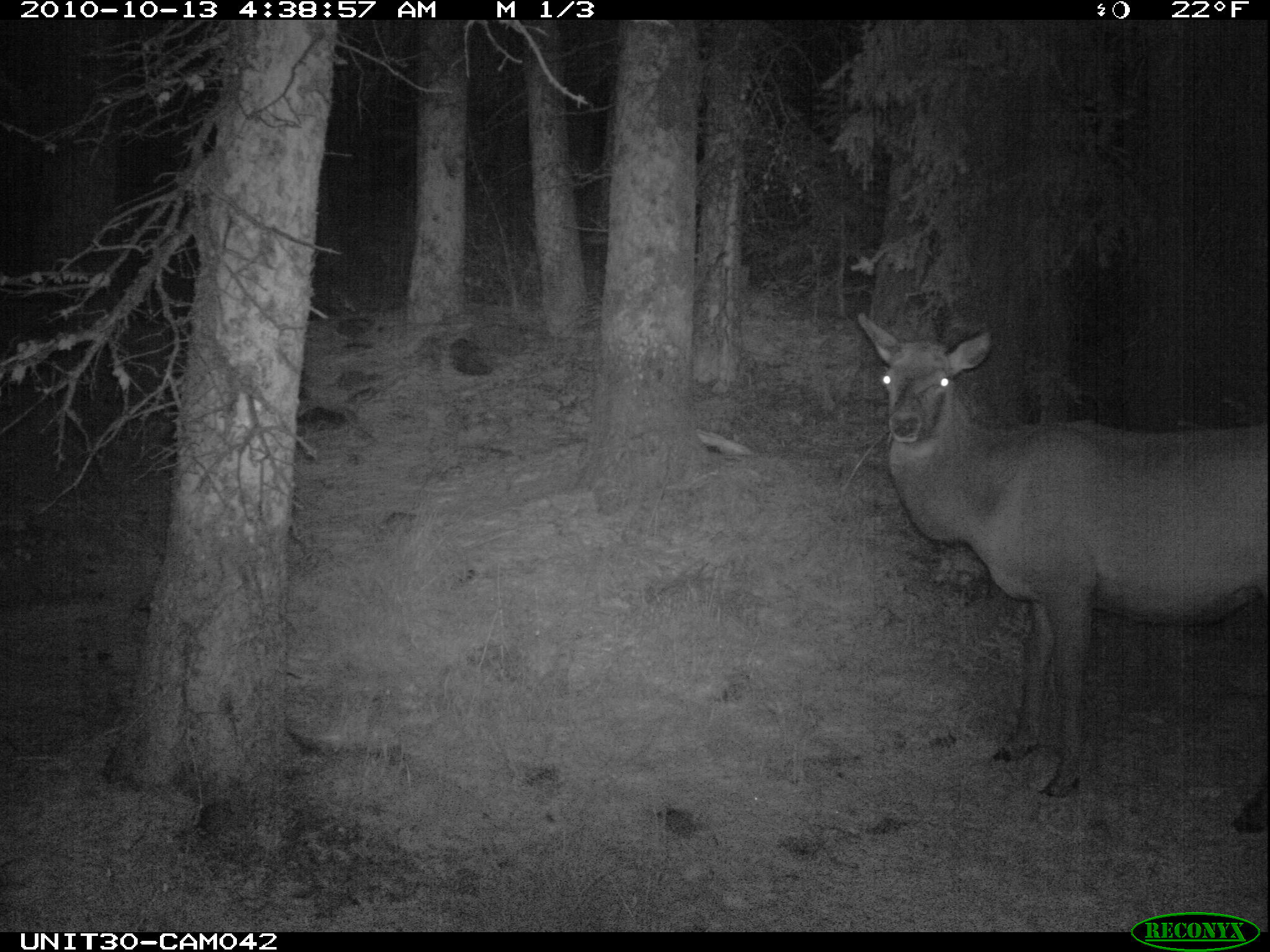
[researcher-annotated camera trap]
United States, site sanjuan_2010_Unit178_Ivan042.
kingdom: Animalia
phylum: Chordata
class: Mammalia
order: Artiodactyla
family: Cervidae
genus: Cervus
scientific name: Cervus elaphus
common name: red deer